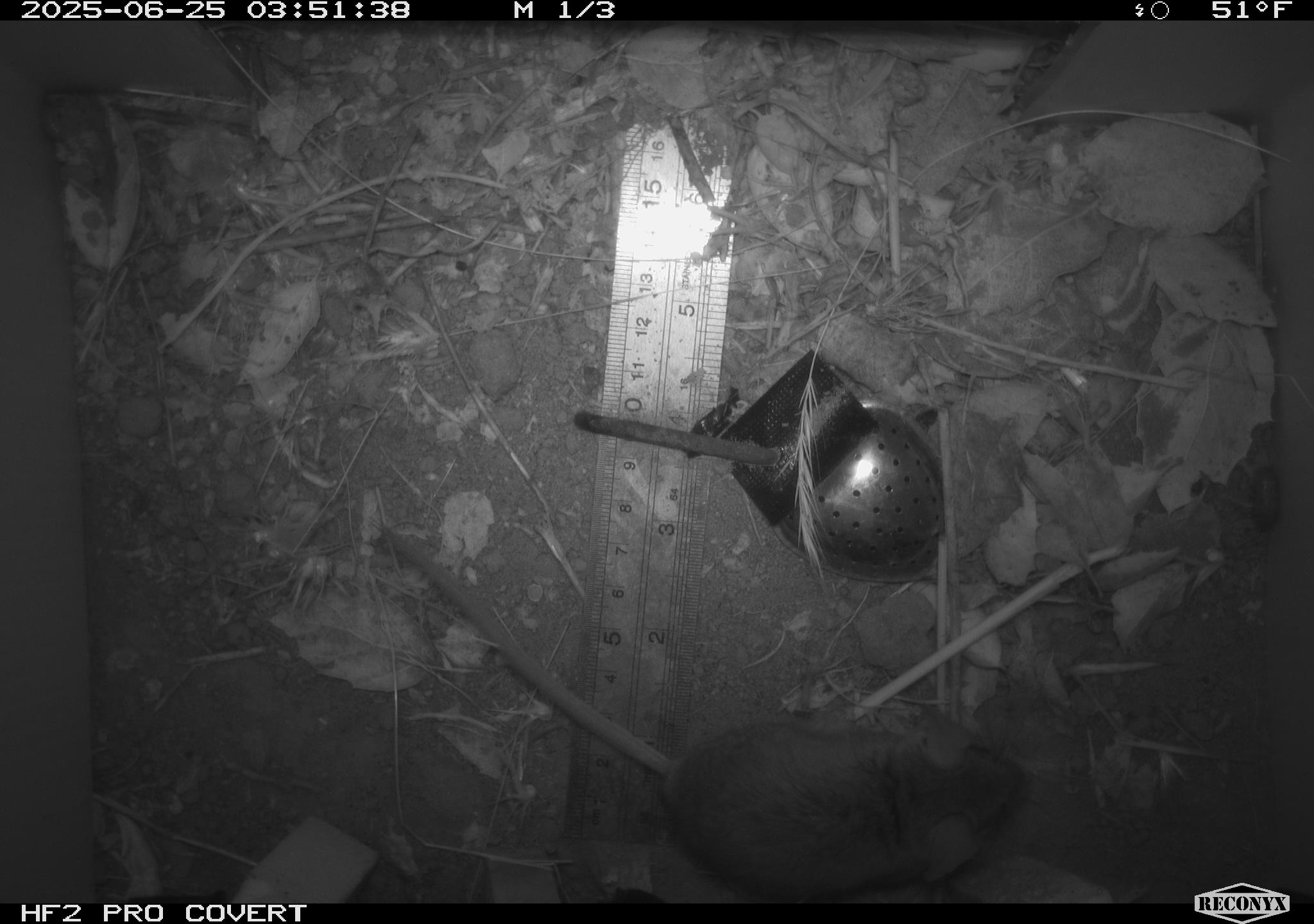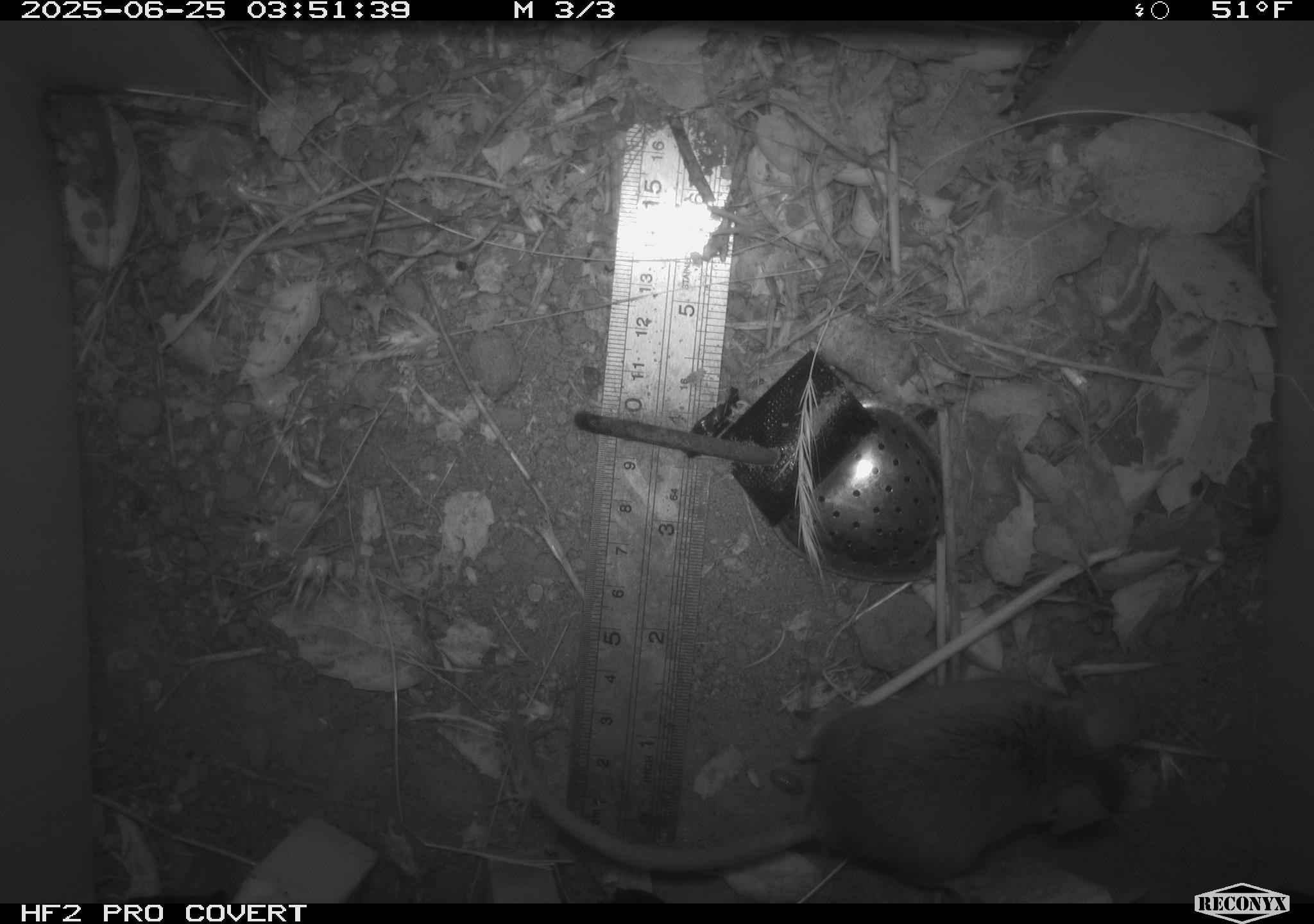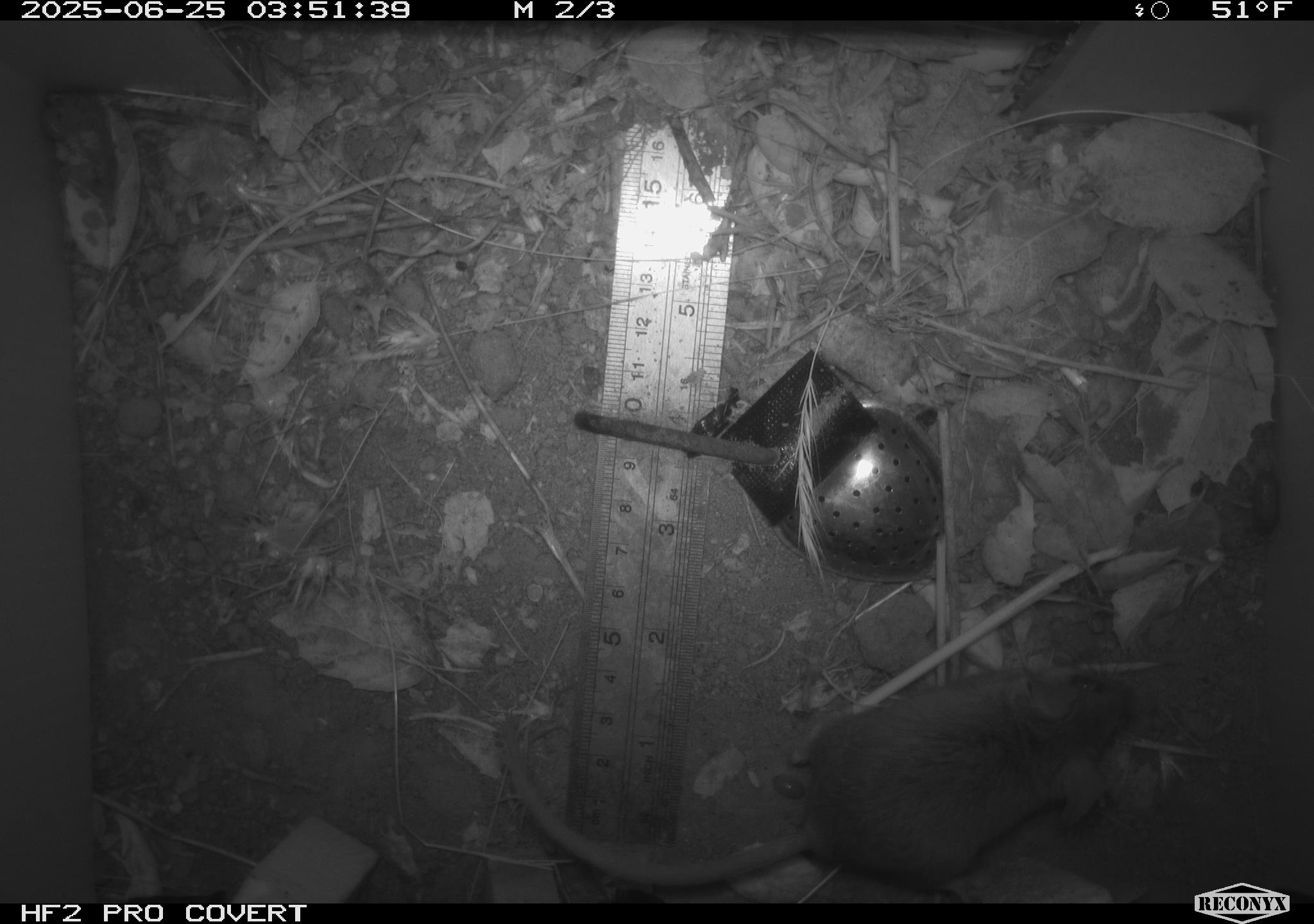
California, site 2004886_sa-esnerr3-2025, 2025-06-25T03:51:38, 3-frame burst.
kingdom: Animalia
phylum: Chordata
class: Mammalia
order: Rodentia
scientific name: Rodentia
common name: rodent